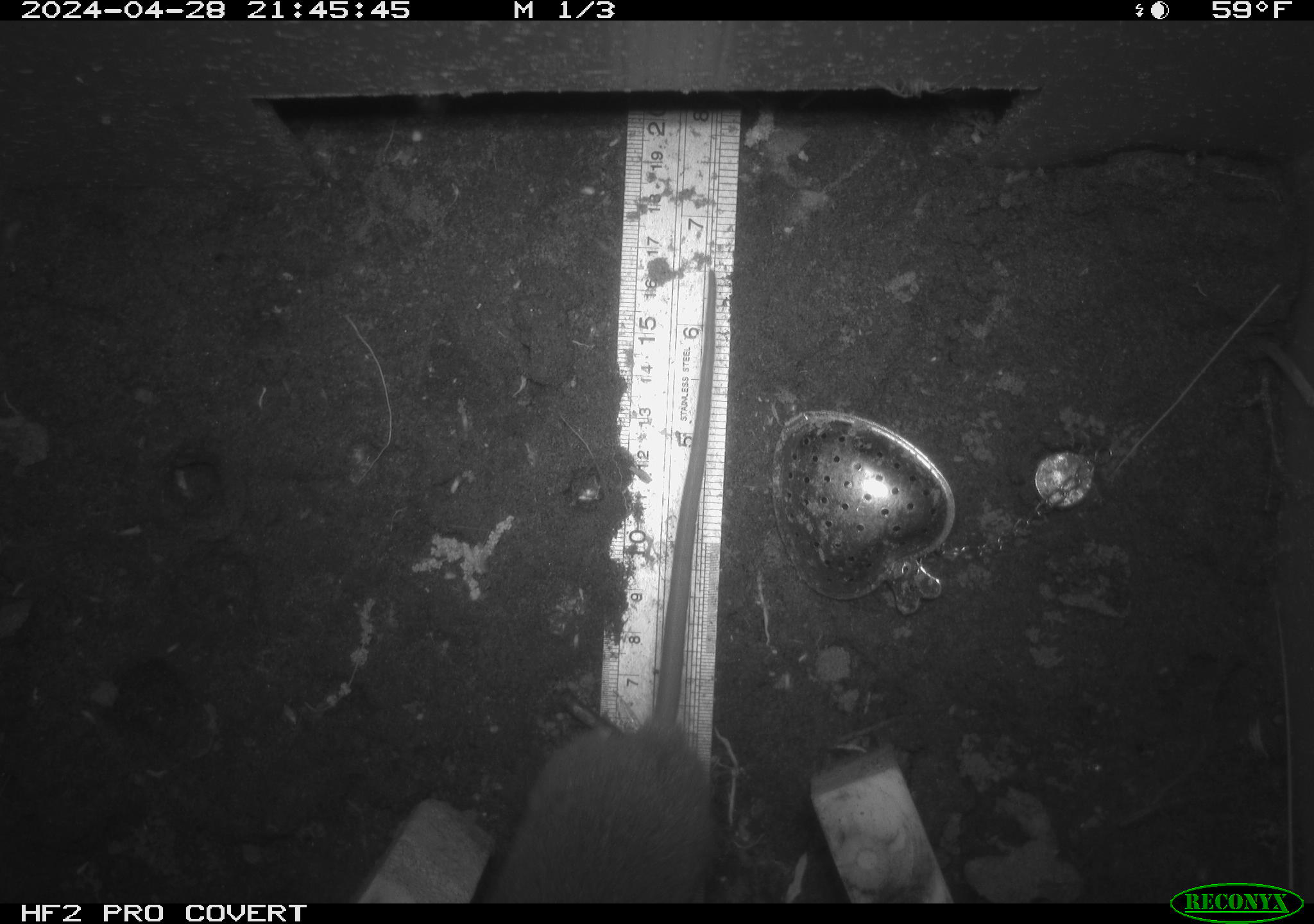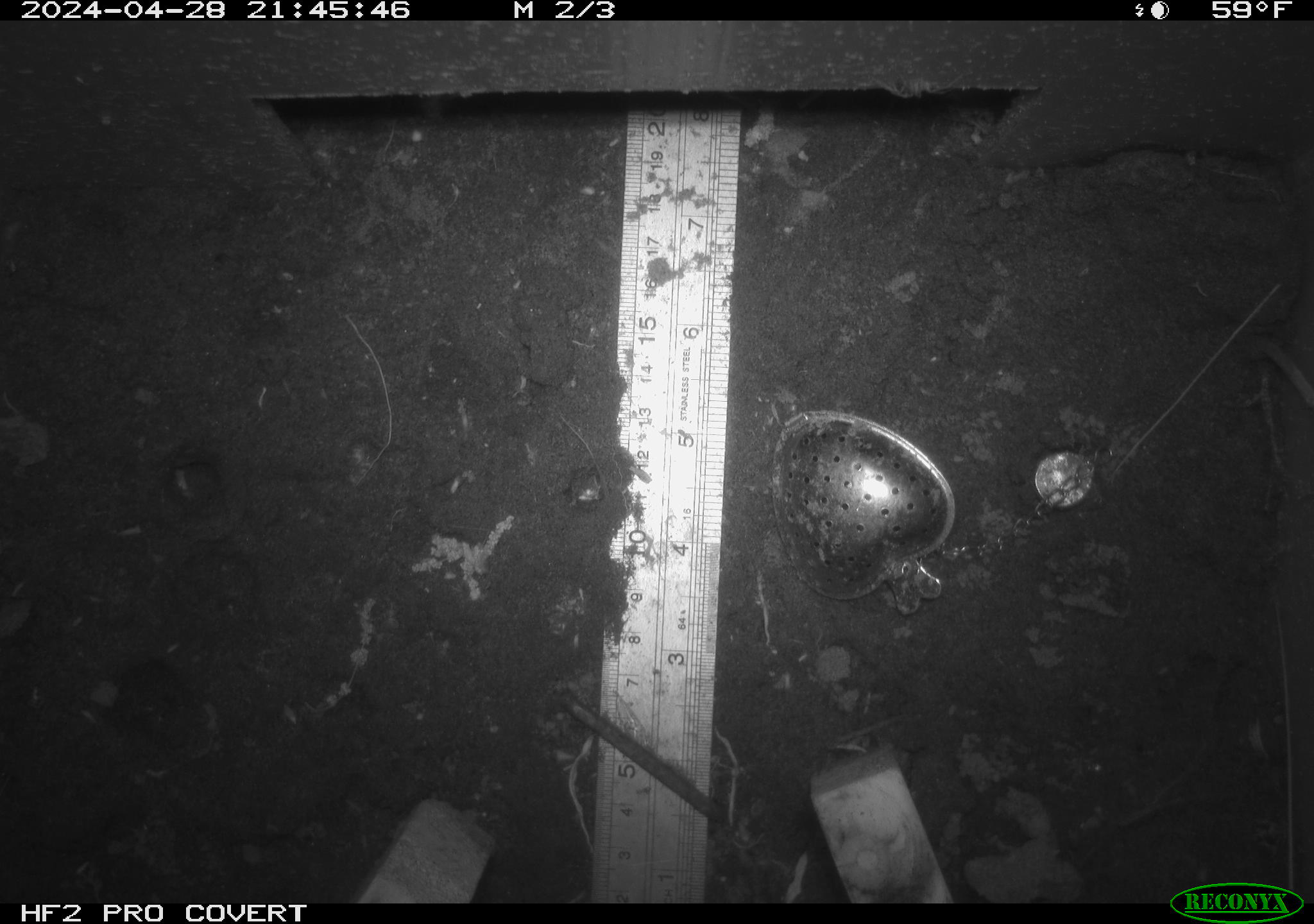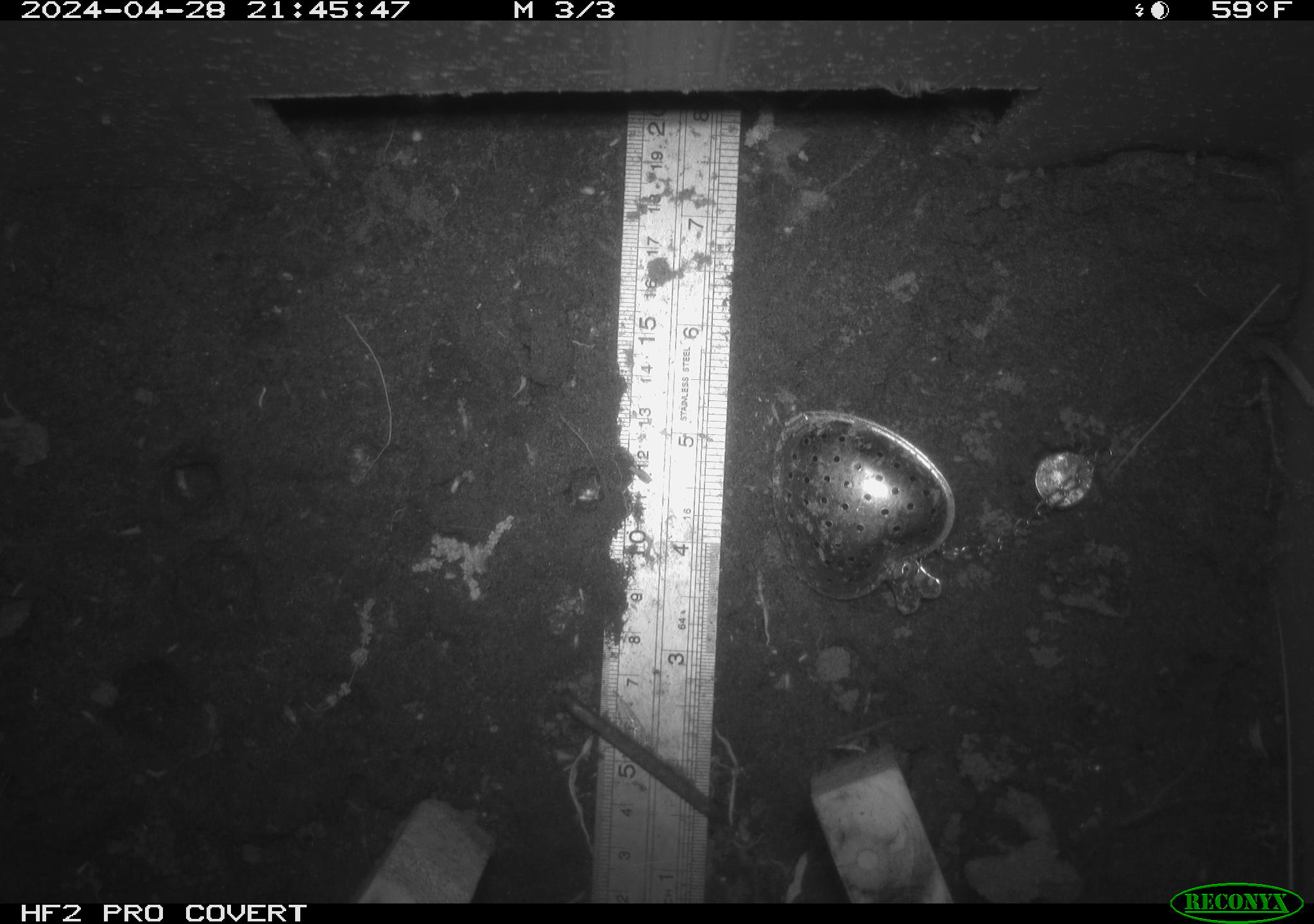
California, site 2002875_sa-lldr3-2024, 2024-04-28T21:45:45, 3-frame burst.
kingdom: Animalia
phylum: Chordata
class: Mammalia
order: Rodentia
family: Muridae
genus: Rattus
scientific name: Rattus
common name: rat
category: rattus species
Rattus species (rat) (Rattus).